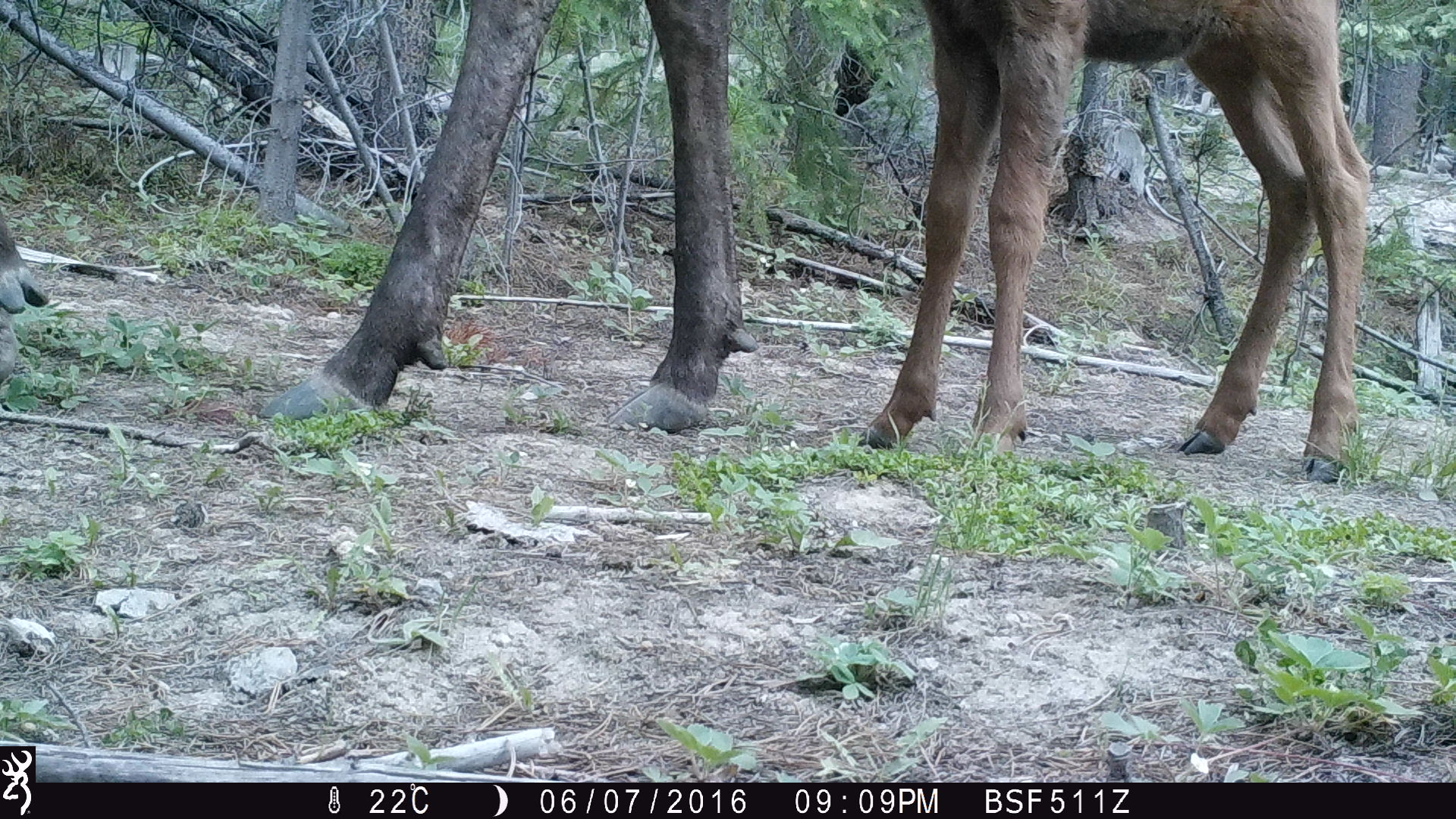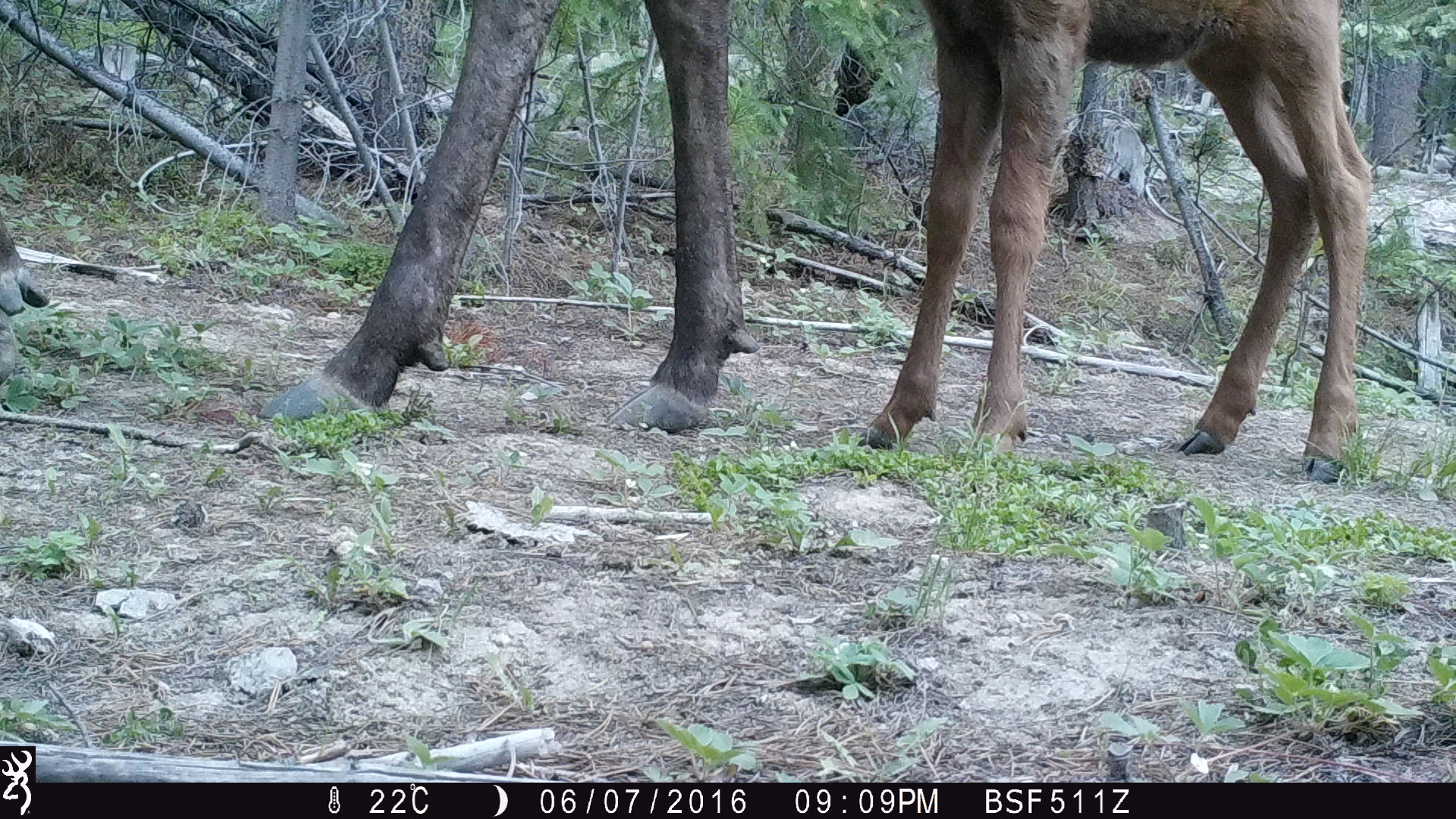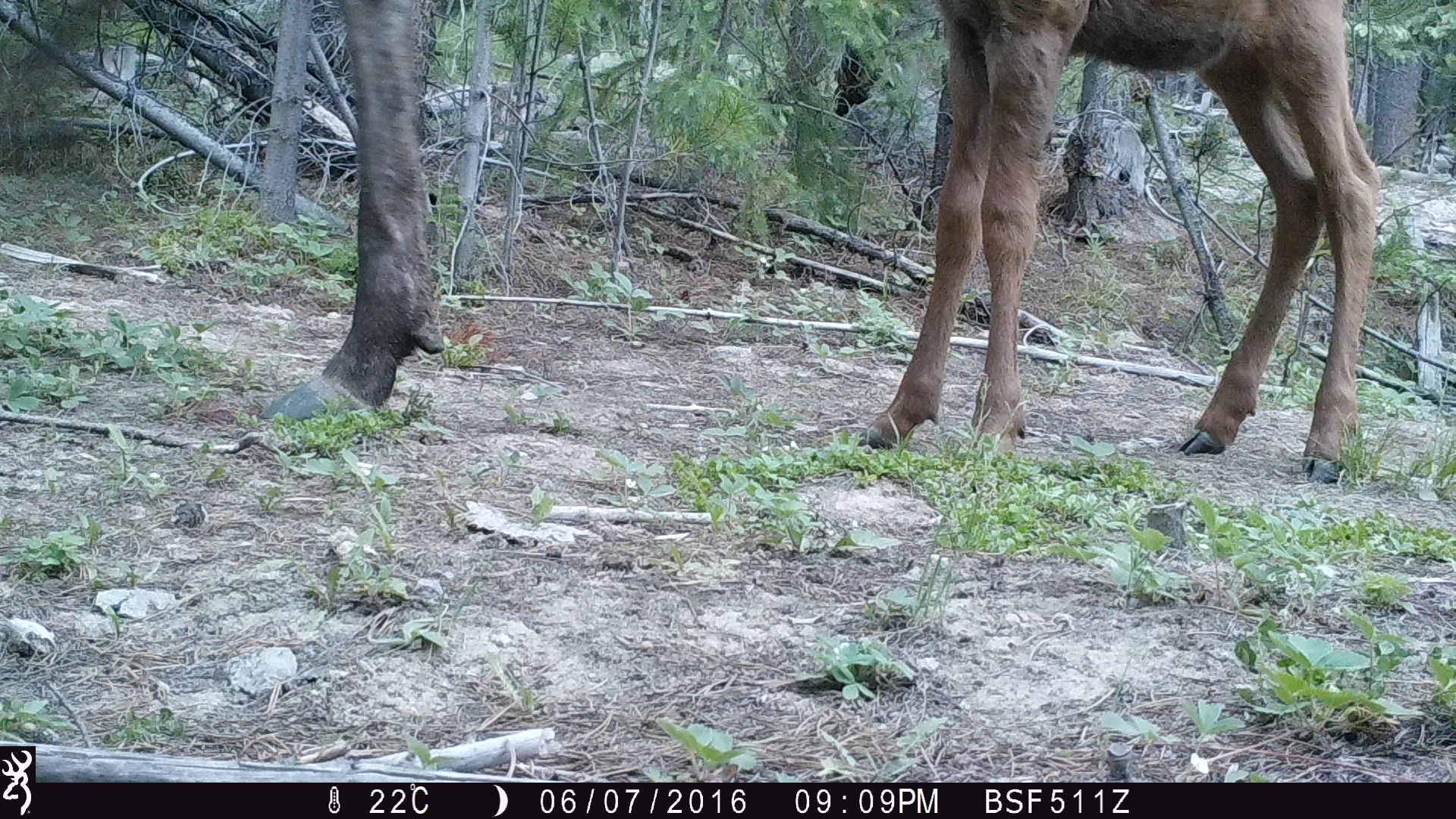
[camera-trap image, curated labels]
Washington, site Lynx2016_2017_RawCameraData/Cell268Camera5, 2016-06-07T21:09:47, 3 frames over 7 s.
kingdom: Animalia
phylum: Chordata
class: Mammalia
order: Artiodactyla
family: Cervidae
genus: Alces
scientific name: Alces alces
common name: moose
Alces alces (moose). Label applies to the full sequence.